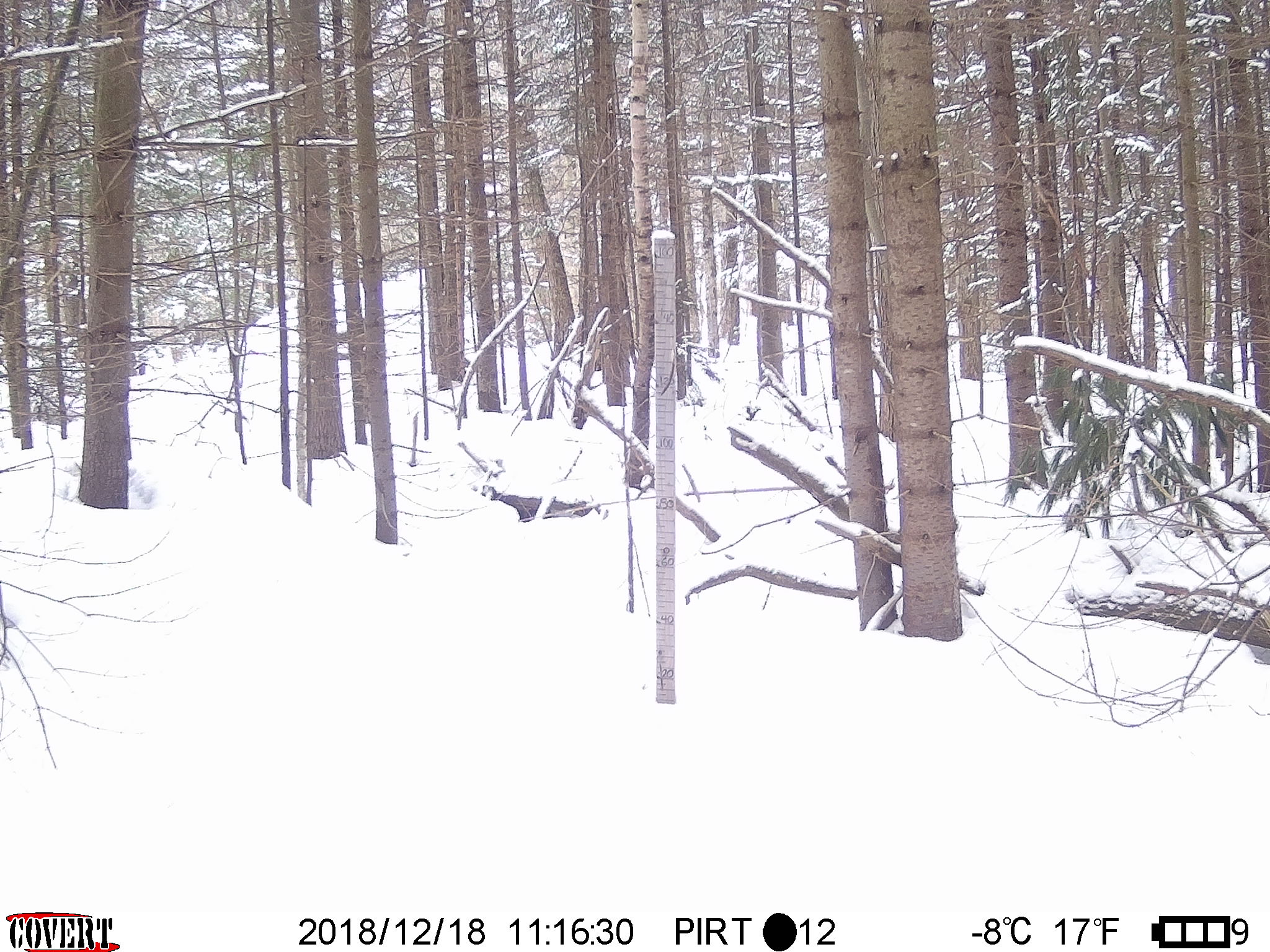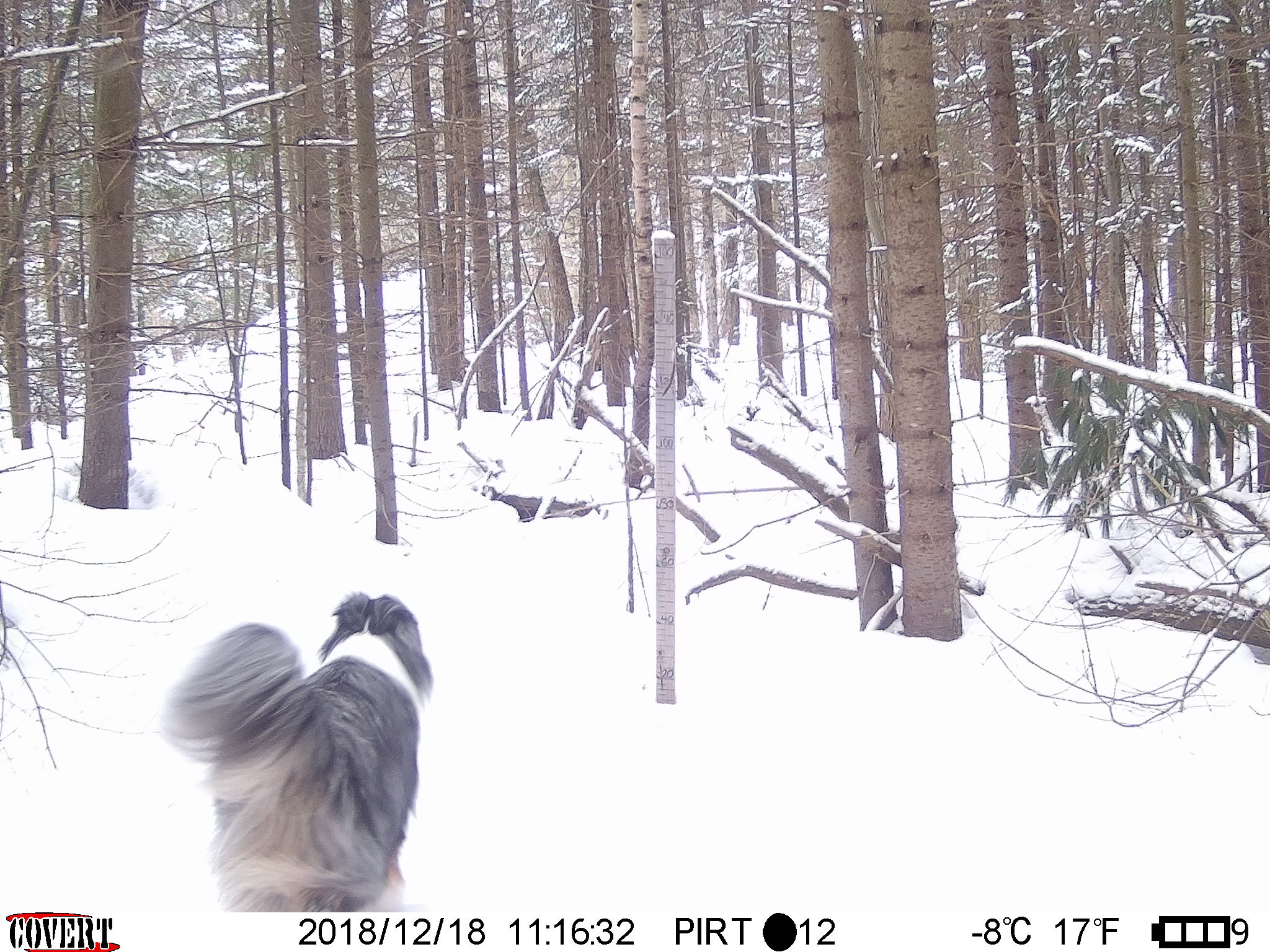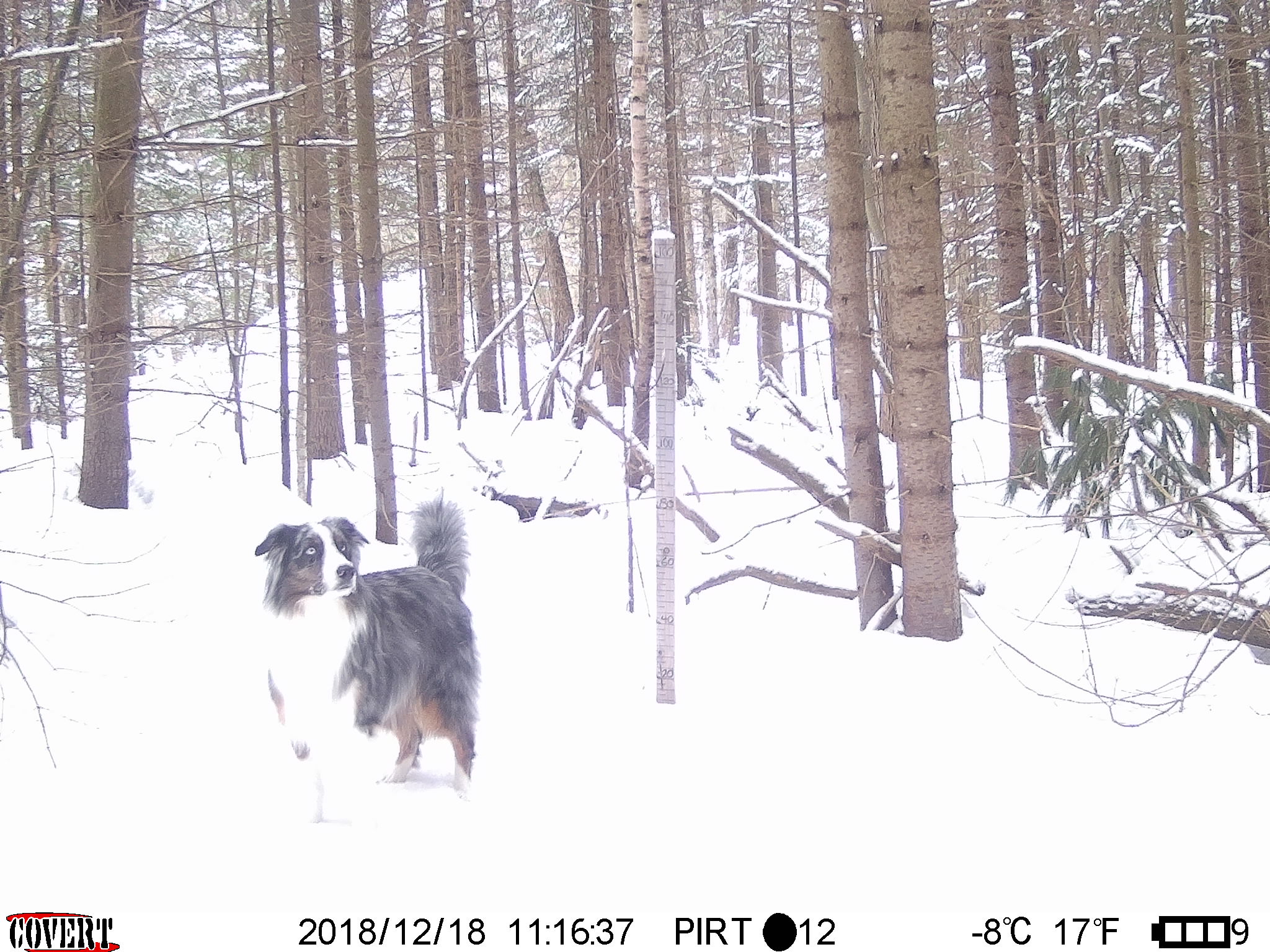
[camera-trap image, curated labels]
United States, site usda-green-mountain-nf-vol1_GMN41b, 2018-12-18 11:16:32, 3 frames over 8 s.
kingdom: Animalia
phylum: Chordata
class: Mammalia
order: Carnivora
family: Canidae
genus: Canis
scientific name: Canis familiaris familiaris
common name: domestic dog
Domestic dog (Canis familiaris familiaris).